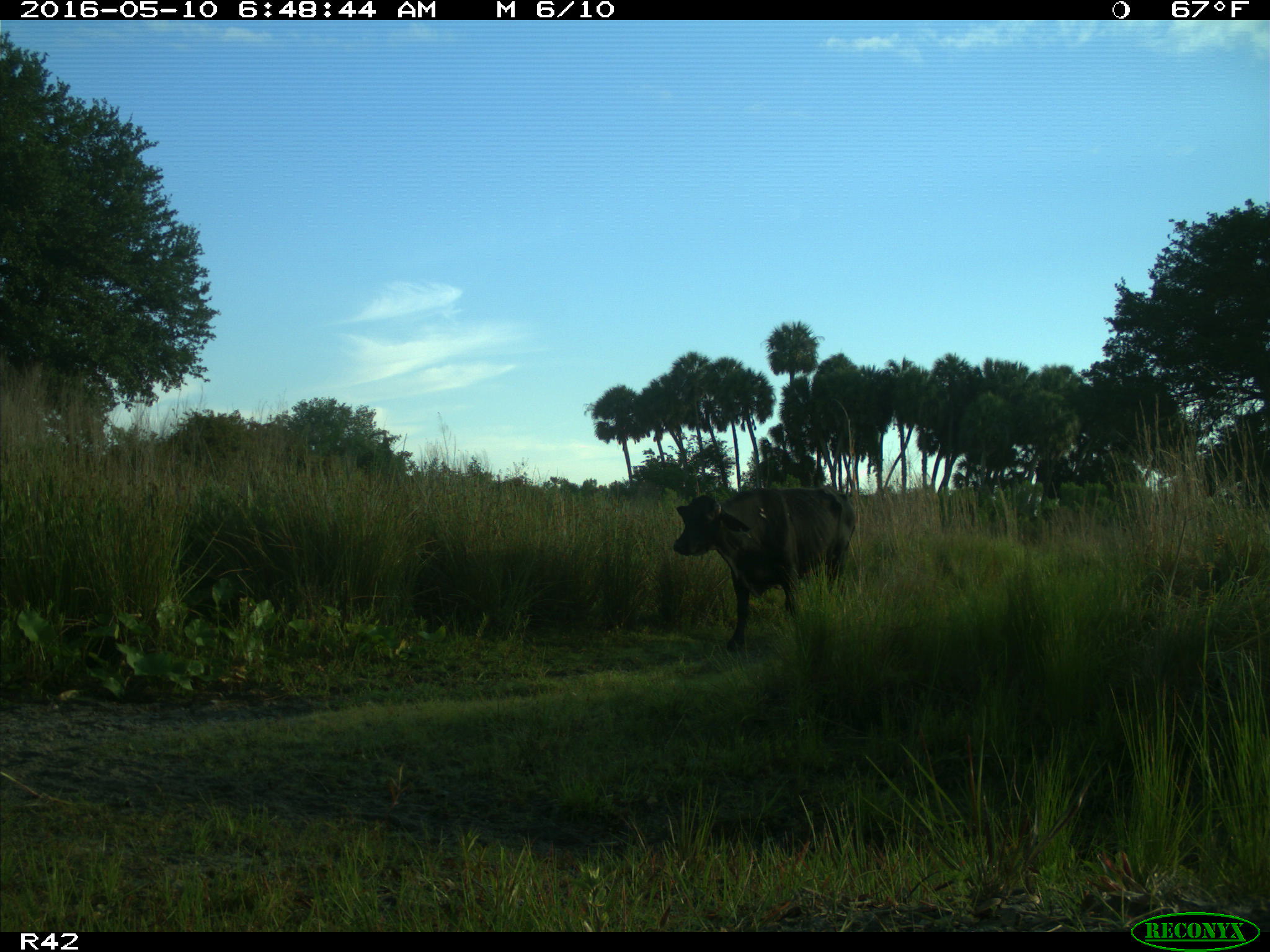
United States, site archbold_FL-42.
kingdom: Animalia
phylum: Chordata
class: Mammalia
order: Artiodactyla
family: Bovidae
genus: Bos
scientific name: Bos taurus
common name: domestic cow